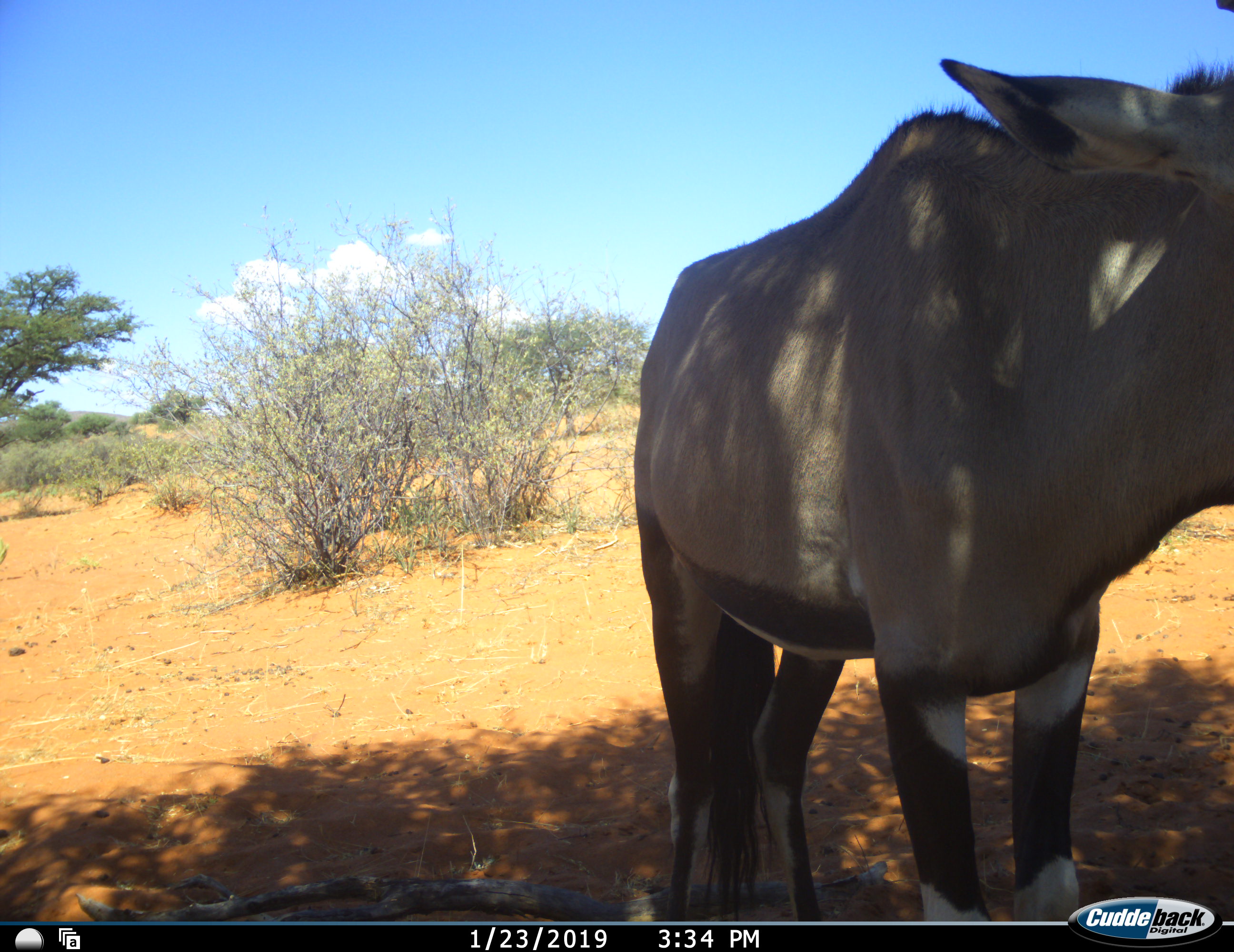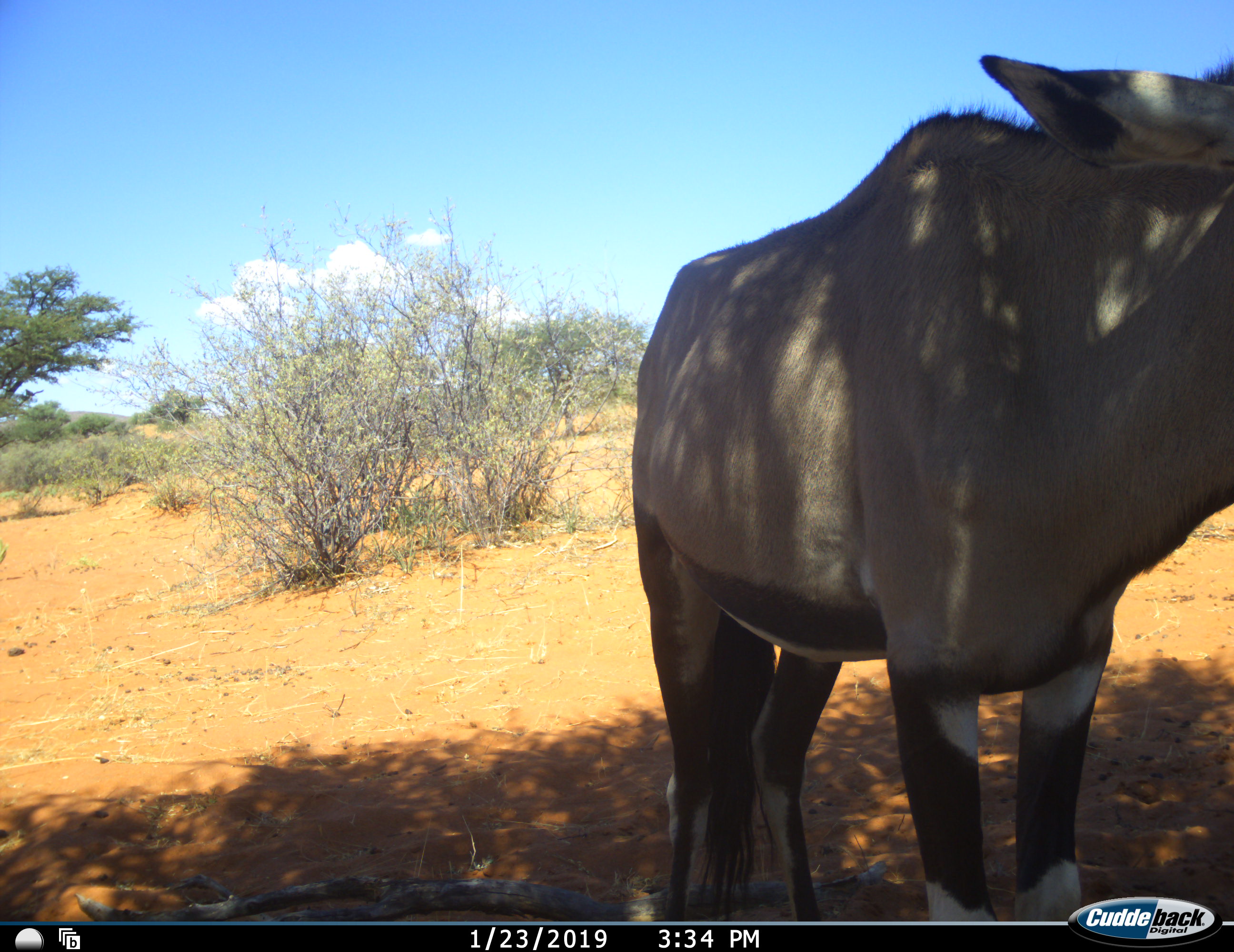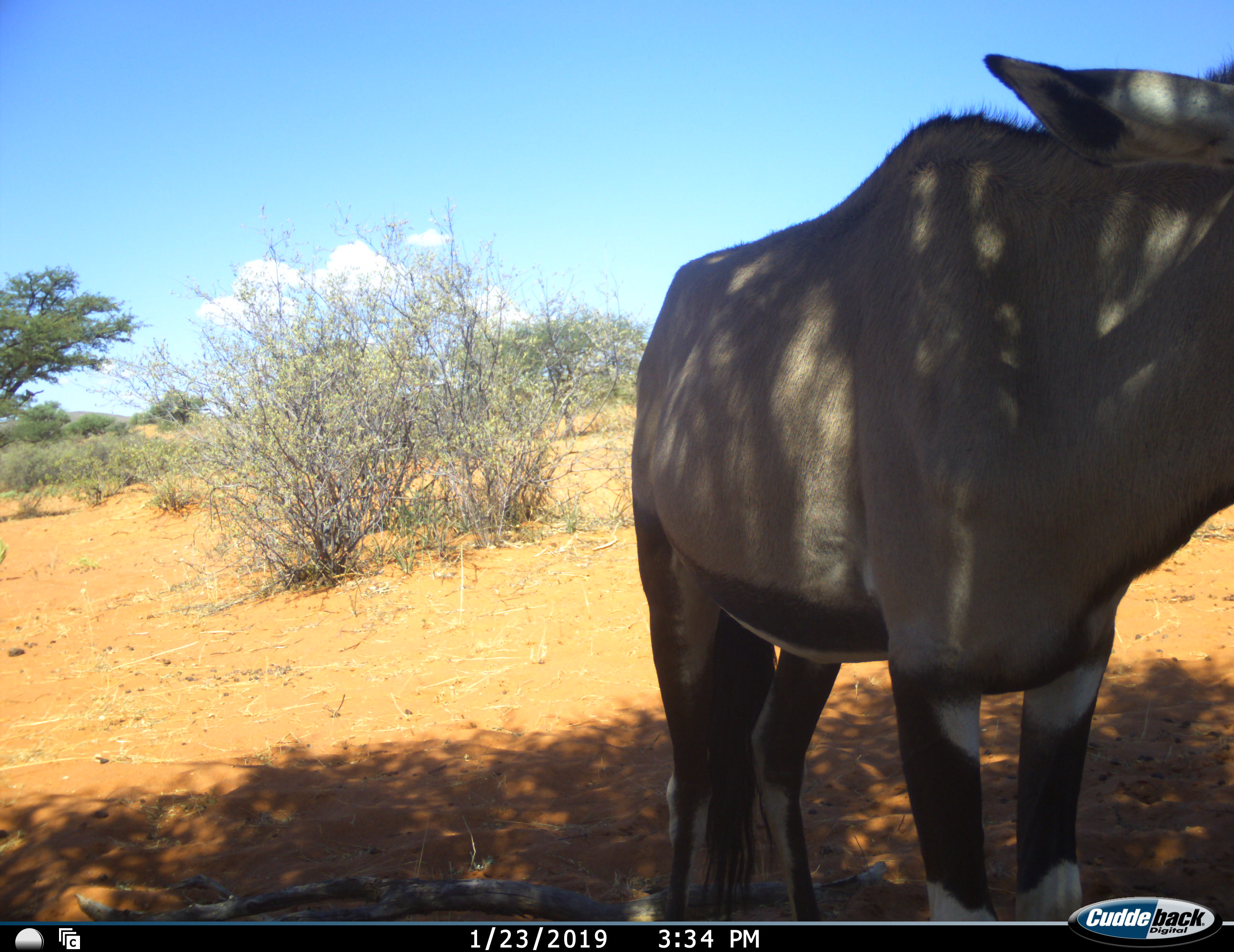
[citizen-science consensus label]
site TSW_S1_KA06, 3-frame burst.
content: unidentified animal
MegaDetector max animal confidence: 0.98